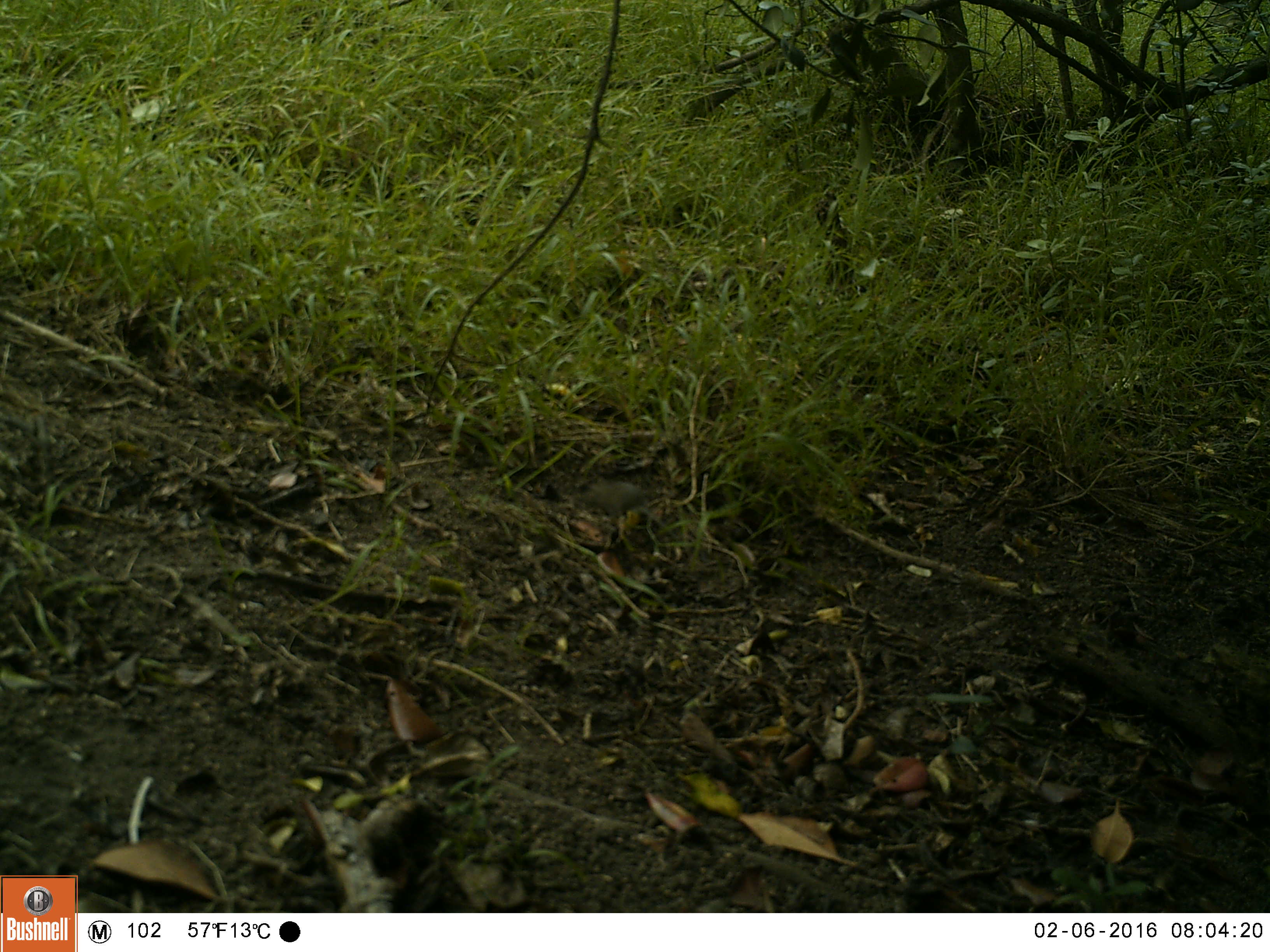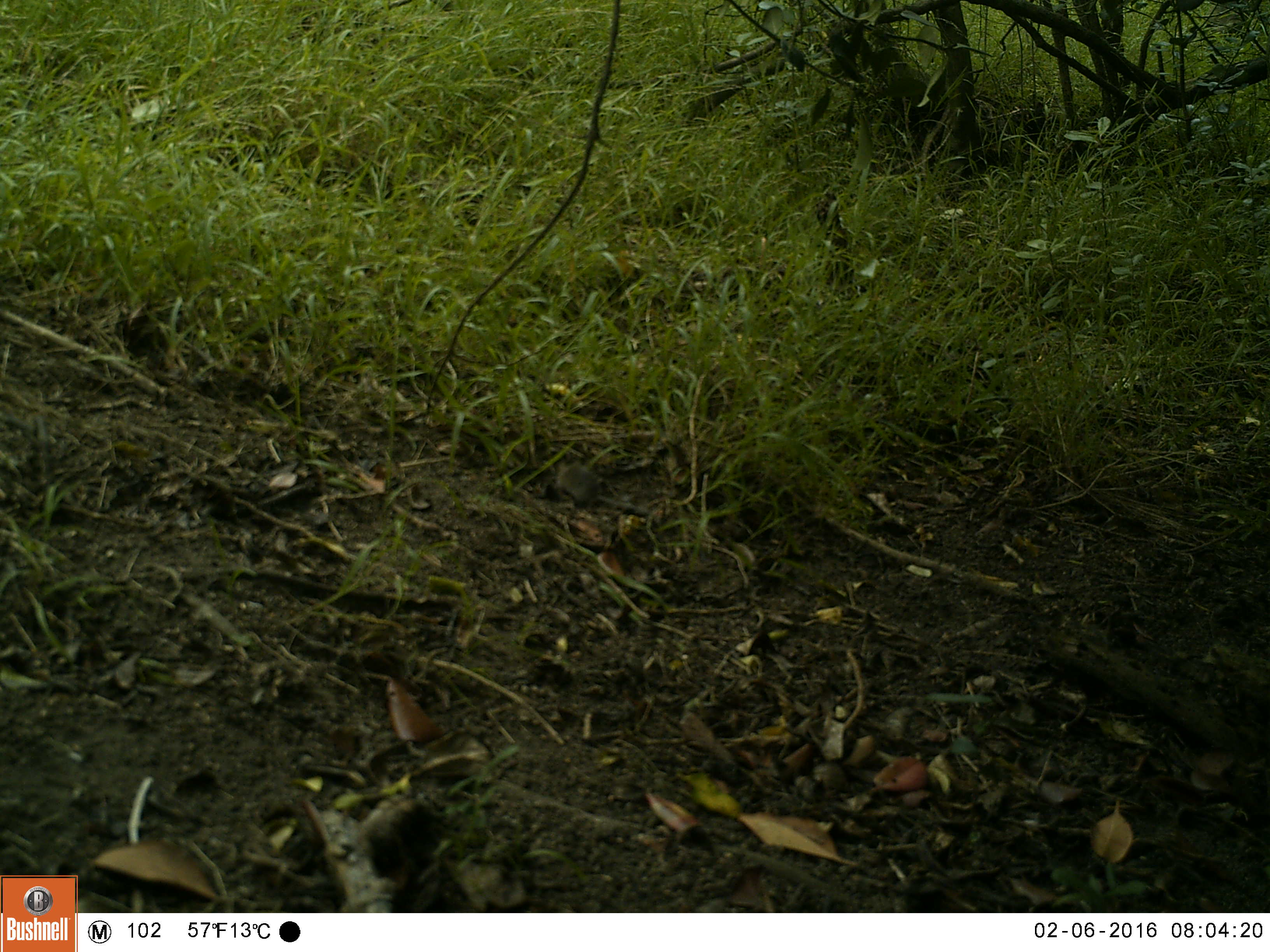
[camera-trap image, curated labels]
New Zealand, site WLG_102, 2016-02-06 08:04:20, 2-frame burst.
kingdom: Animalia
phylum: Chordata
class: Mammalia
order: Rodentia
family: Muridae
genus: Mus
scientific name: Mus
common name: mouse